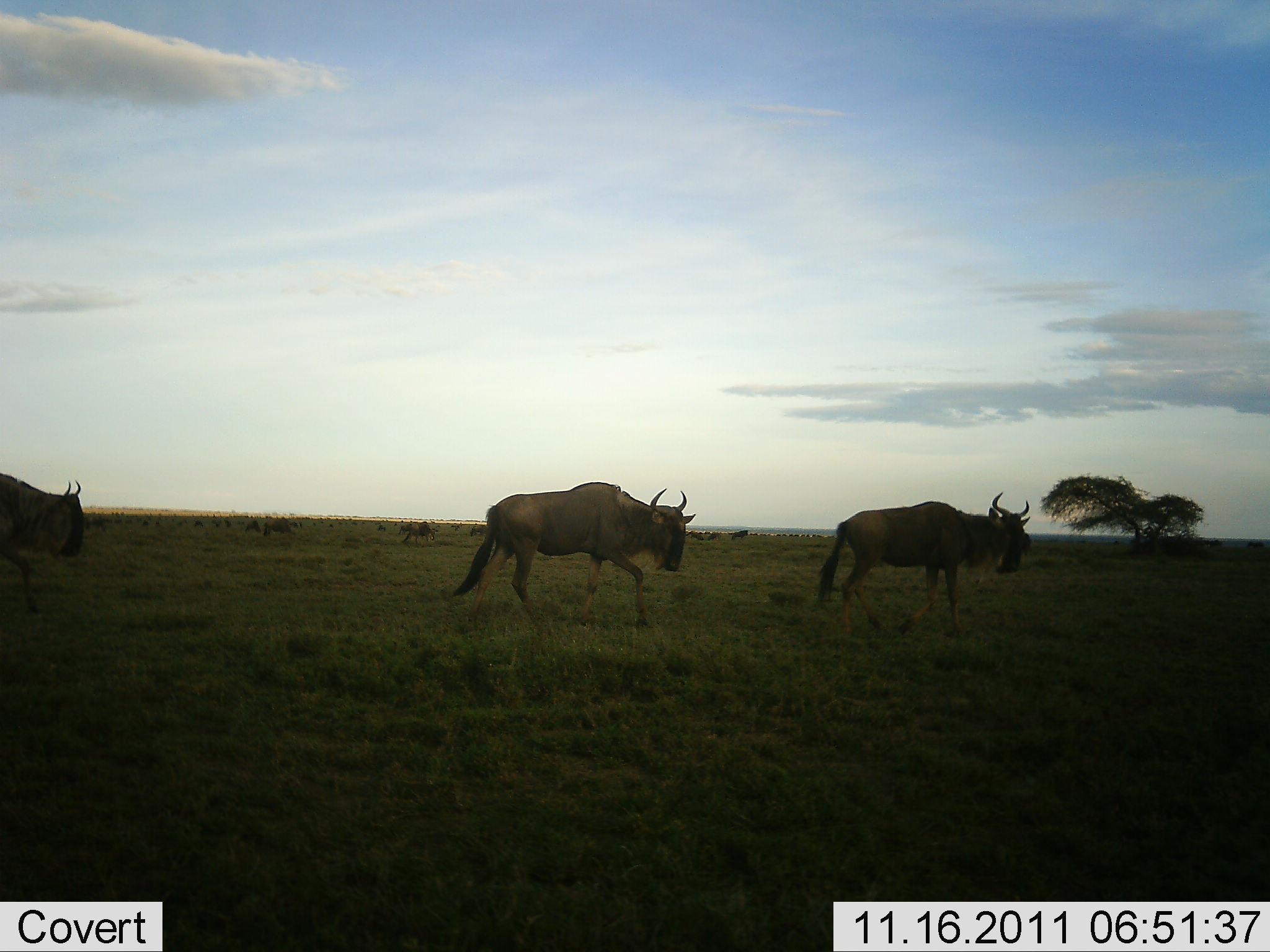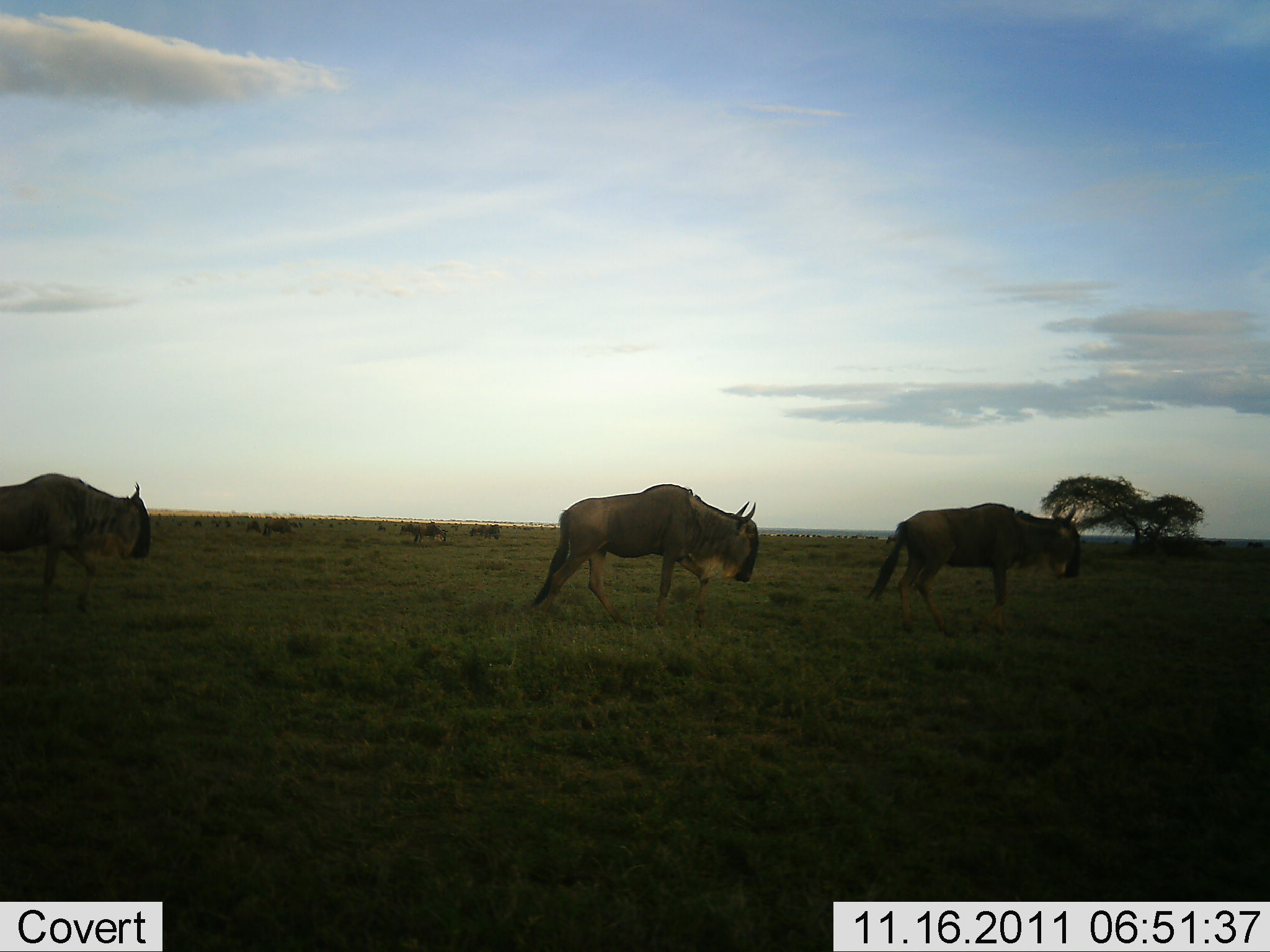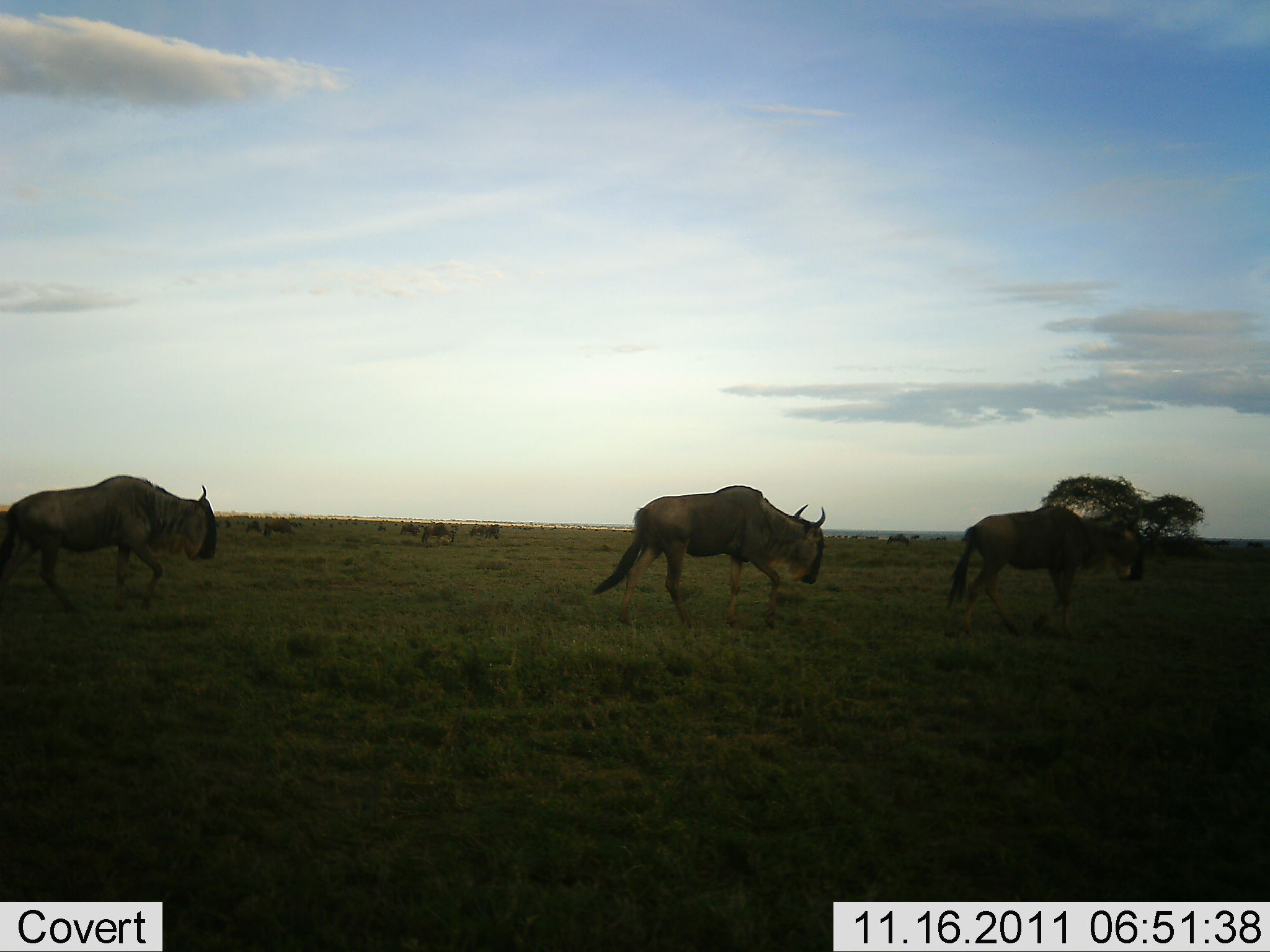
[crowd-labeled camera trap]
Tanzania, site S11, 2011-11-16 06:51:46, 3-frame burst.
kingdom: Animalia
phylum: Chordata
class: Mammalia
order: Artiodactyla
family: Bovidae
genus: Connochaetes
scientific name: Connochaetes taurinus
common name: blue wildebeest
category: wildebeest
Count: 4.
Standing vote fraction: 17%.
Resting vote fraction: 0%.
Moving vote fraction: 100%.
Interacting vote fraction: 0%.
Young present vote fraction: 0%.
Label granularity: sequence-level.